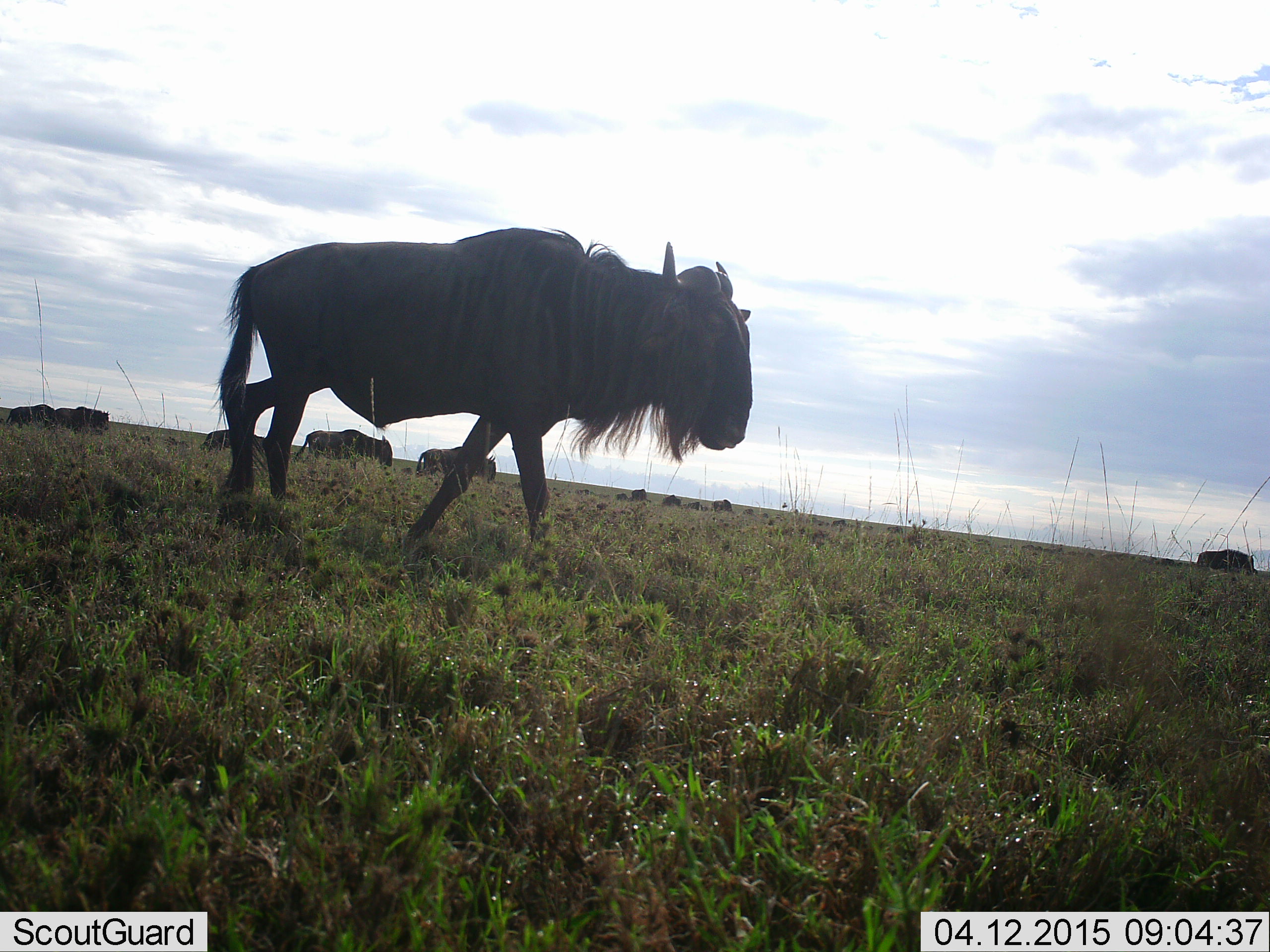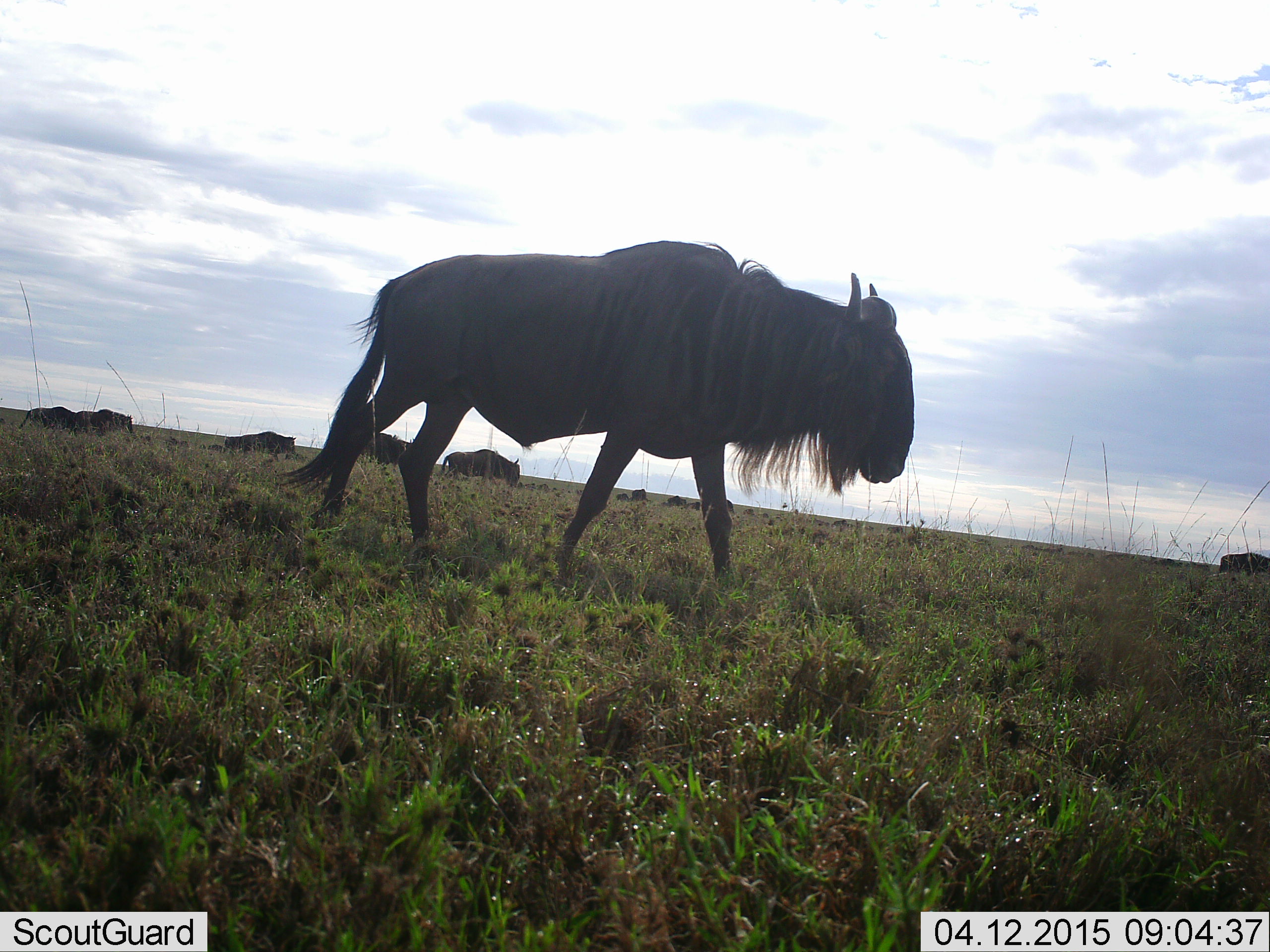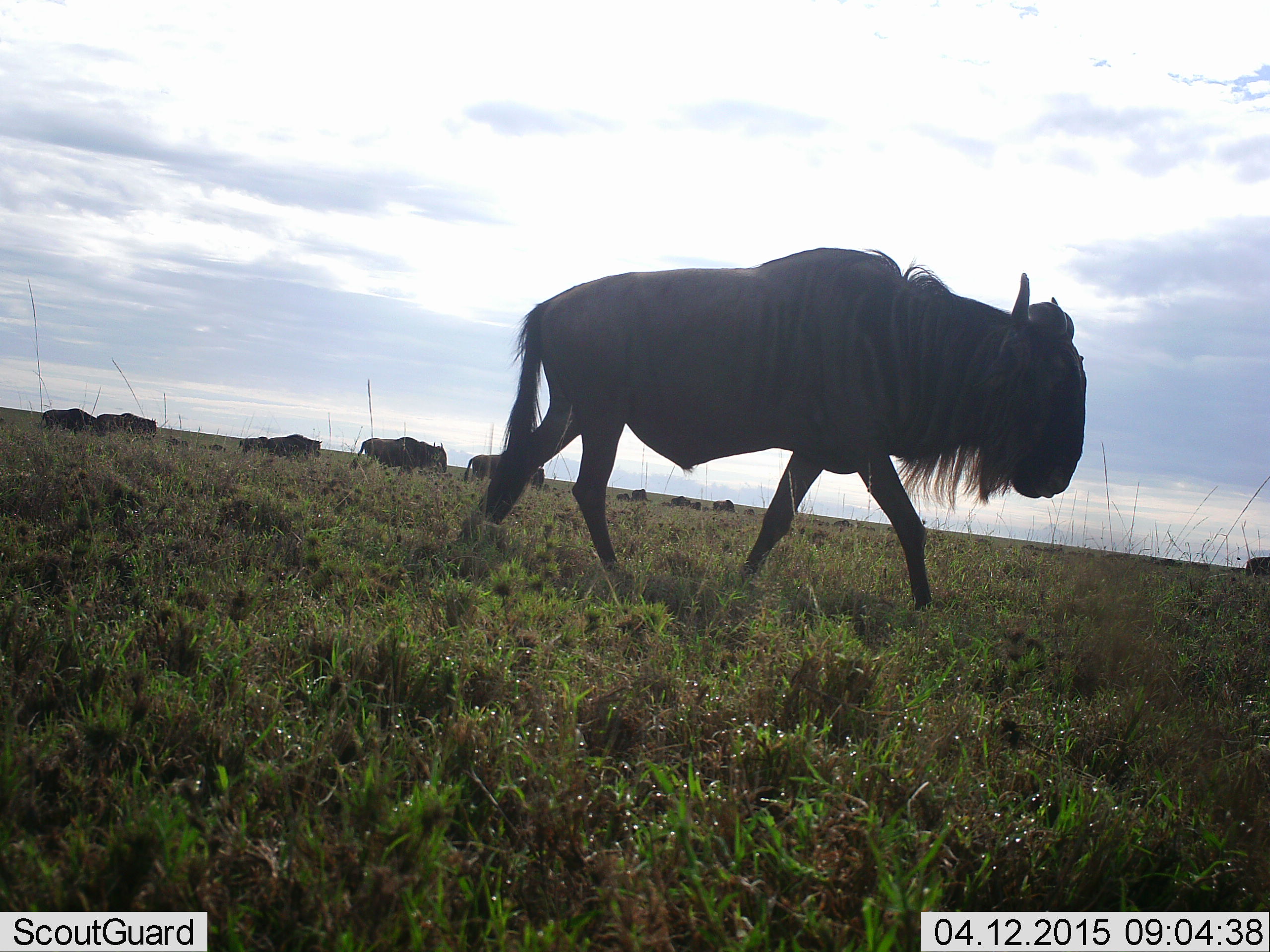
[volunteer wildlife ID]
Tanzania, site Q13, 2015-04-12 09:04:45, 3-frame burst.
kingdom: Animalia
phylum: Chordata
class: Mammalia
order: Artiodactyla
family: Bovidae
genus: Connochaetes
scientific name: Connochaetes taurinus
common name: blue wildebeest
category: wildebeest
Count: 7.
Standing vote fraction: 10%.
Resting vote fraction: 0%.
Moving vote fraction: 100%.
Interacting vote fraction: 0%.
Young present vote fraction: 0%.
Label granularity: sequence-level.